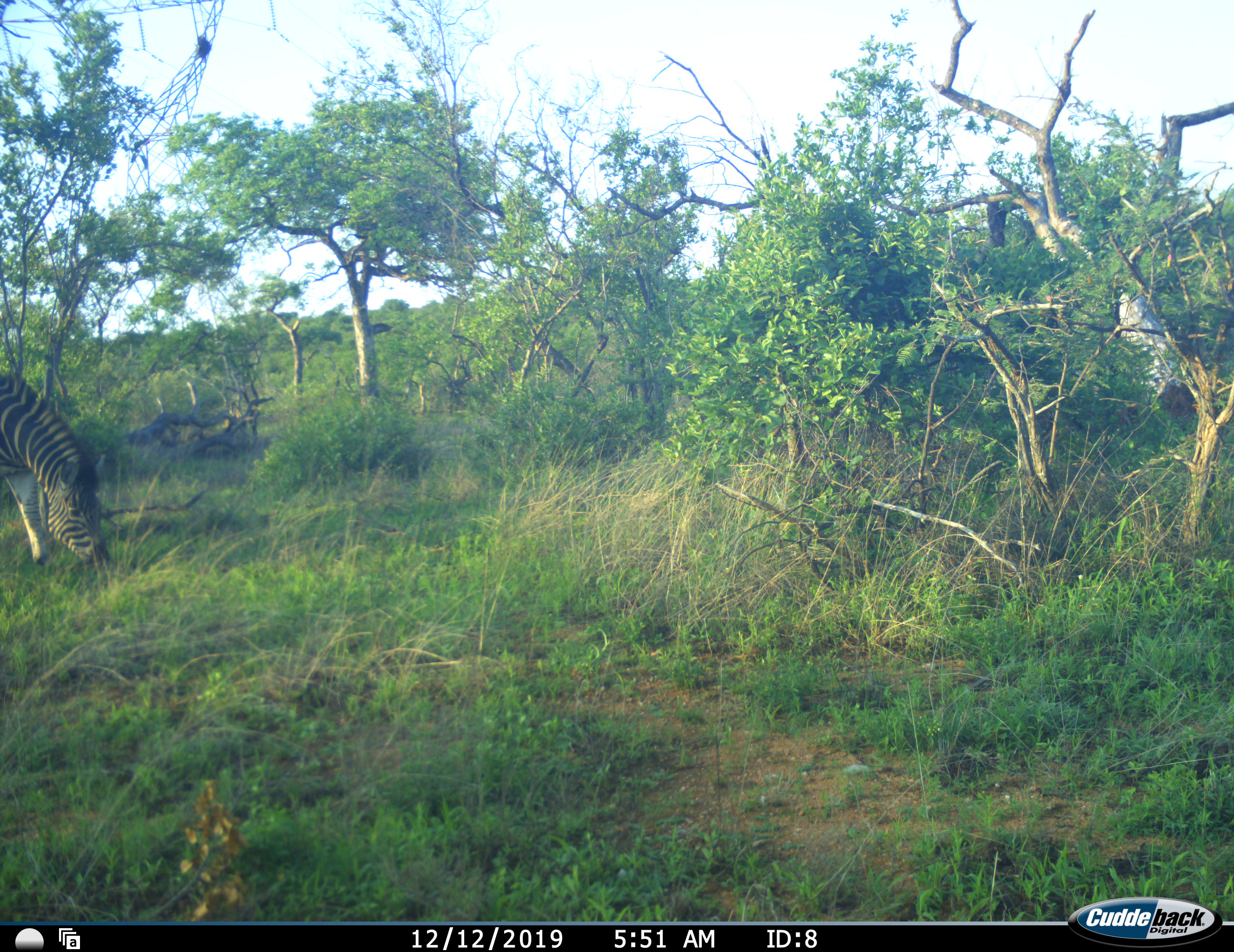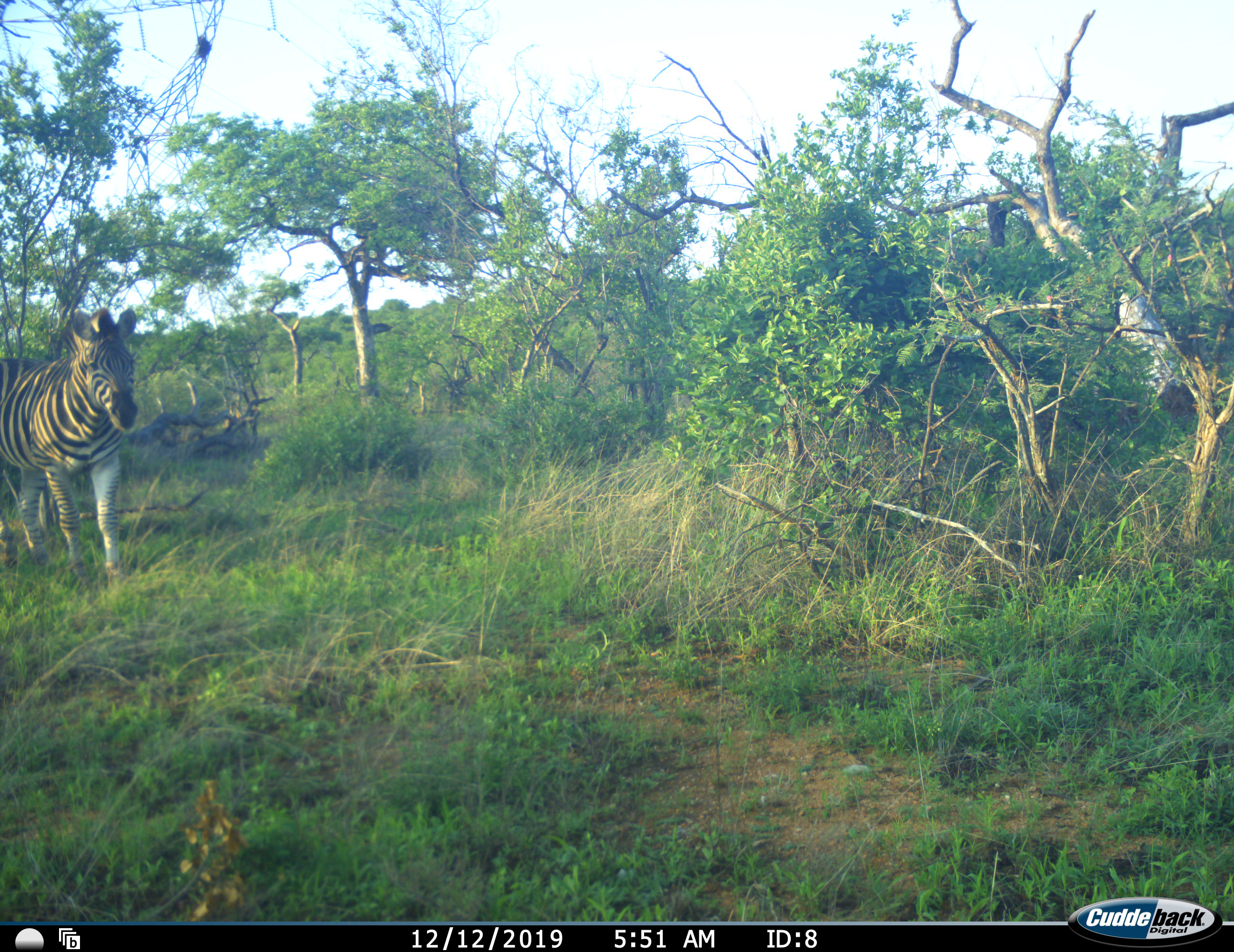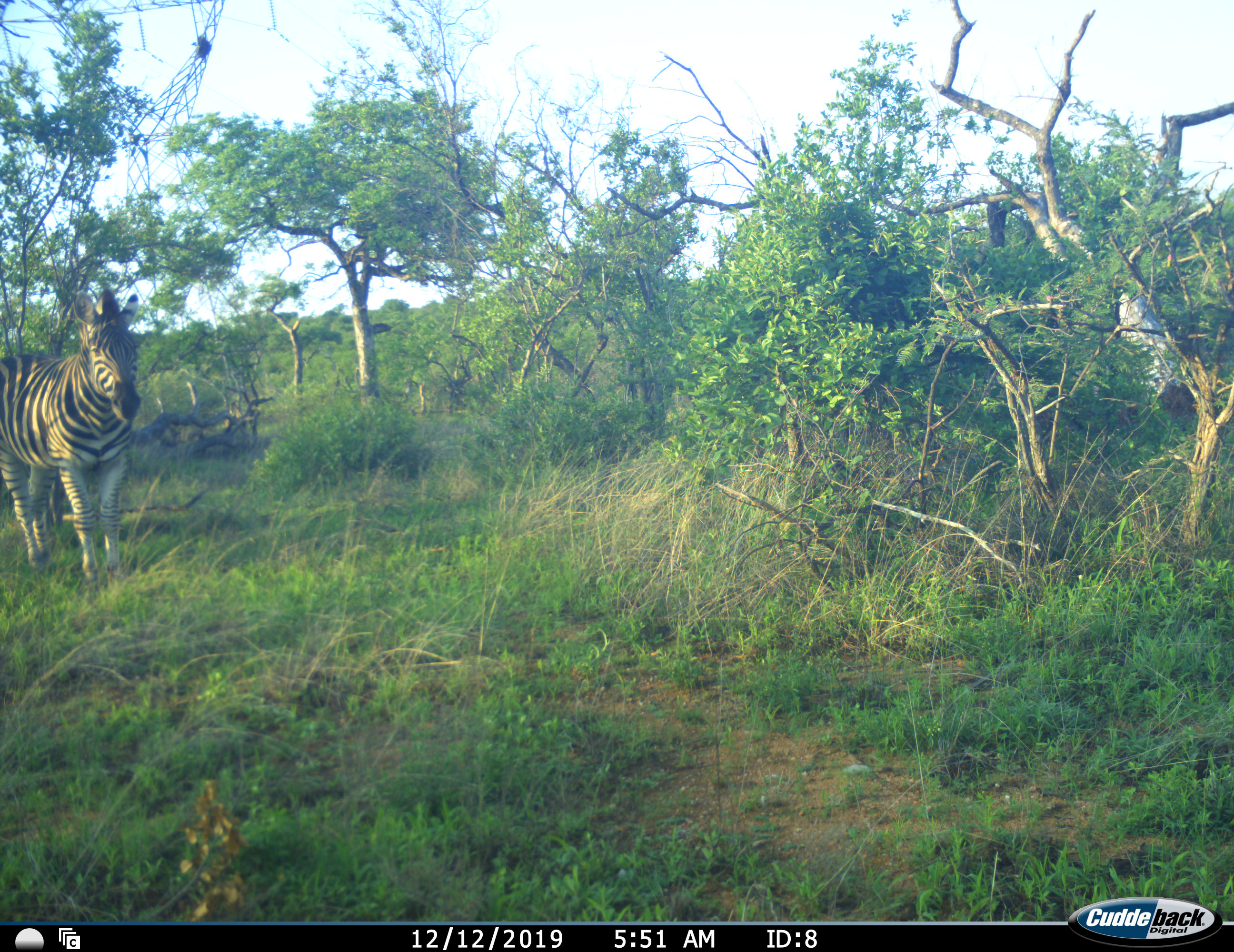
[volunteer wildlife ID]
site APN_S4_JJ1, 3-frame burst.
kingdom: Animalia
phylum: Chordata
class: Mammalia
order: Perissodactyla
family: Equidae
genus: Equus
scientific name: Equus quagga burchellii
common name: burchell's zebra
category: zebraburchells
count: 1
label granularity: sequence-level